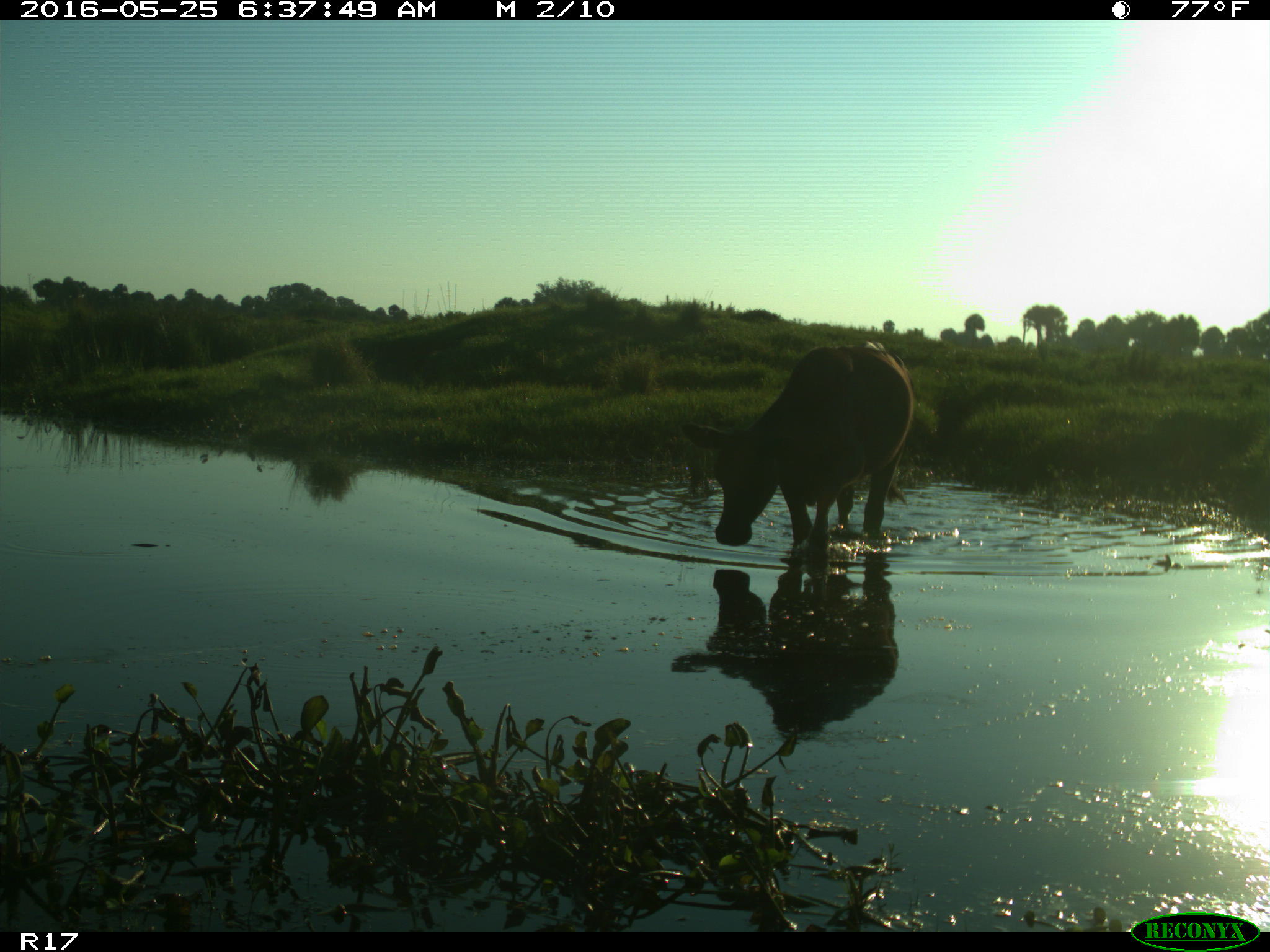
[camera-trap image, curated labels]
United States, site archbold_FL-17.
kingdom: Animalia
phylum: Chordata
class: Mammalia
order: Artiodactyla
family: Bovidae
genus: Bos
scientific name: Bos taurus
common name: domestic cow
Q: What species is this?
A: Bos taurus (domestic cow).